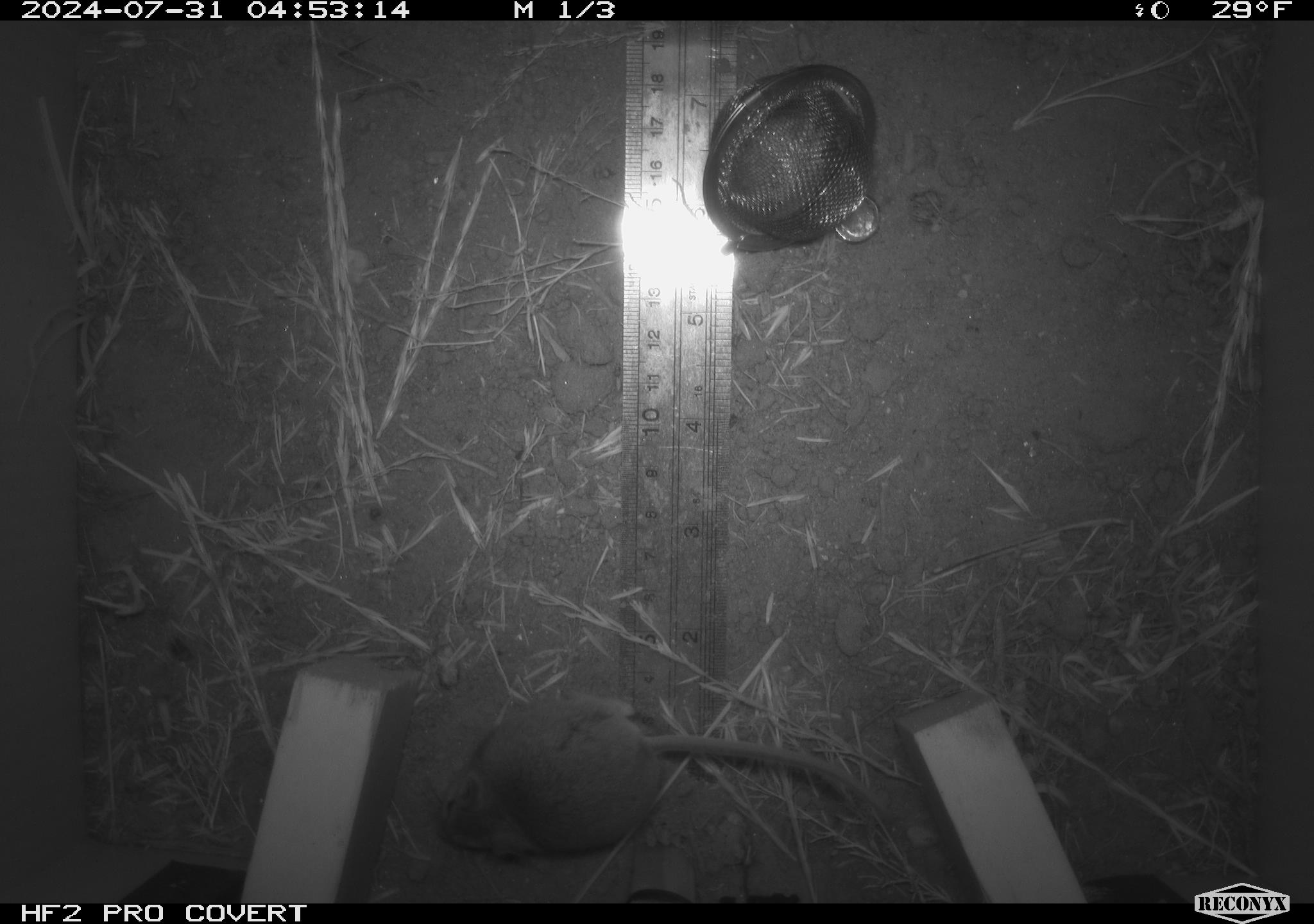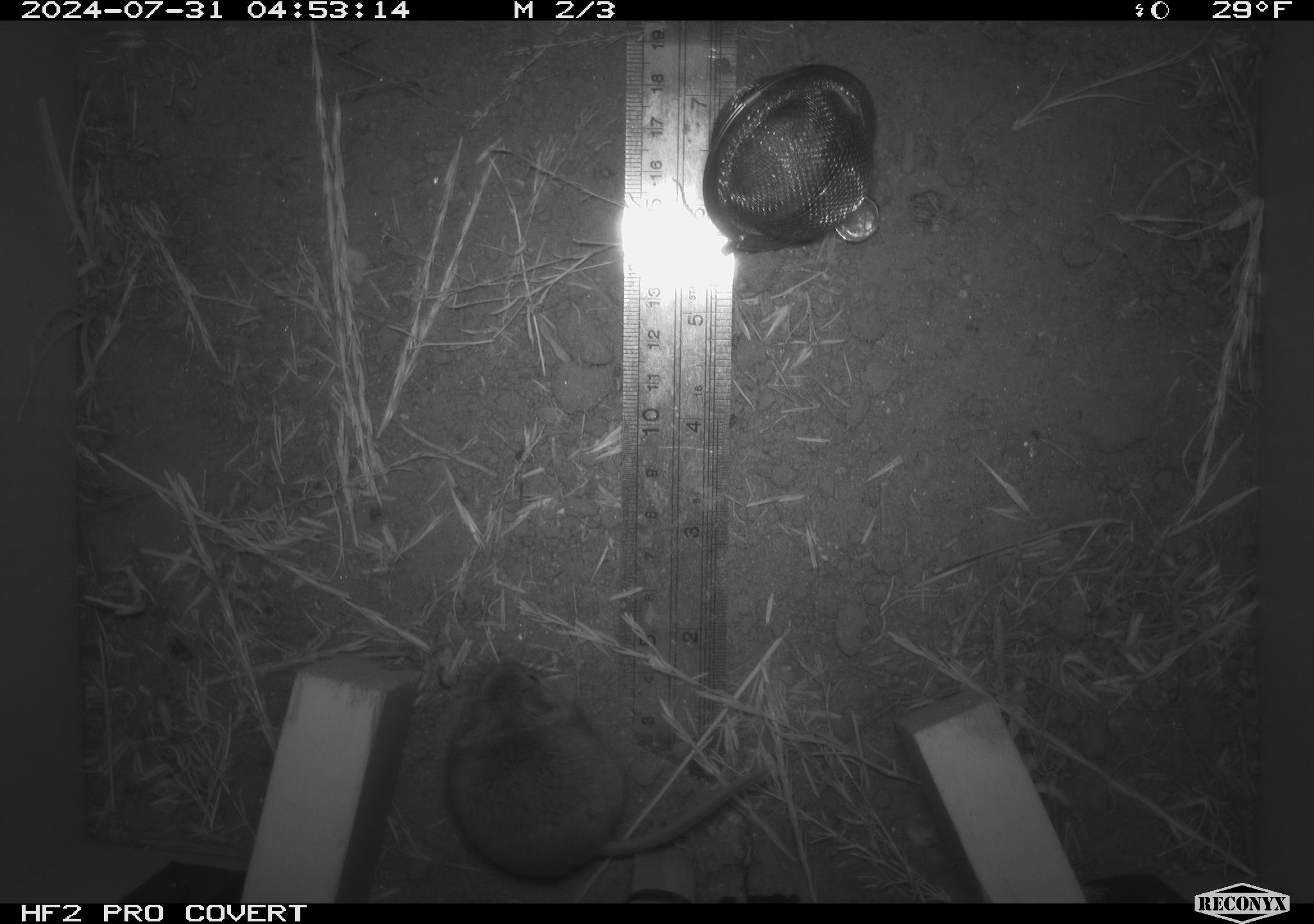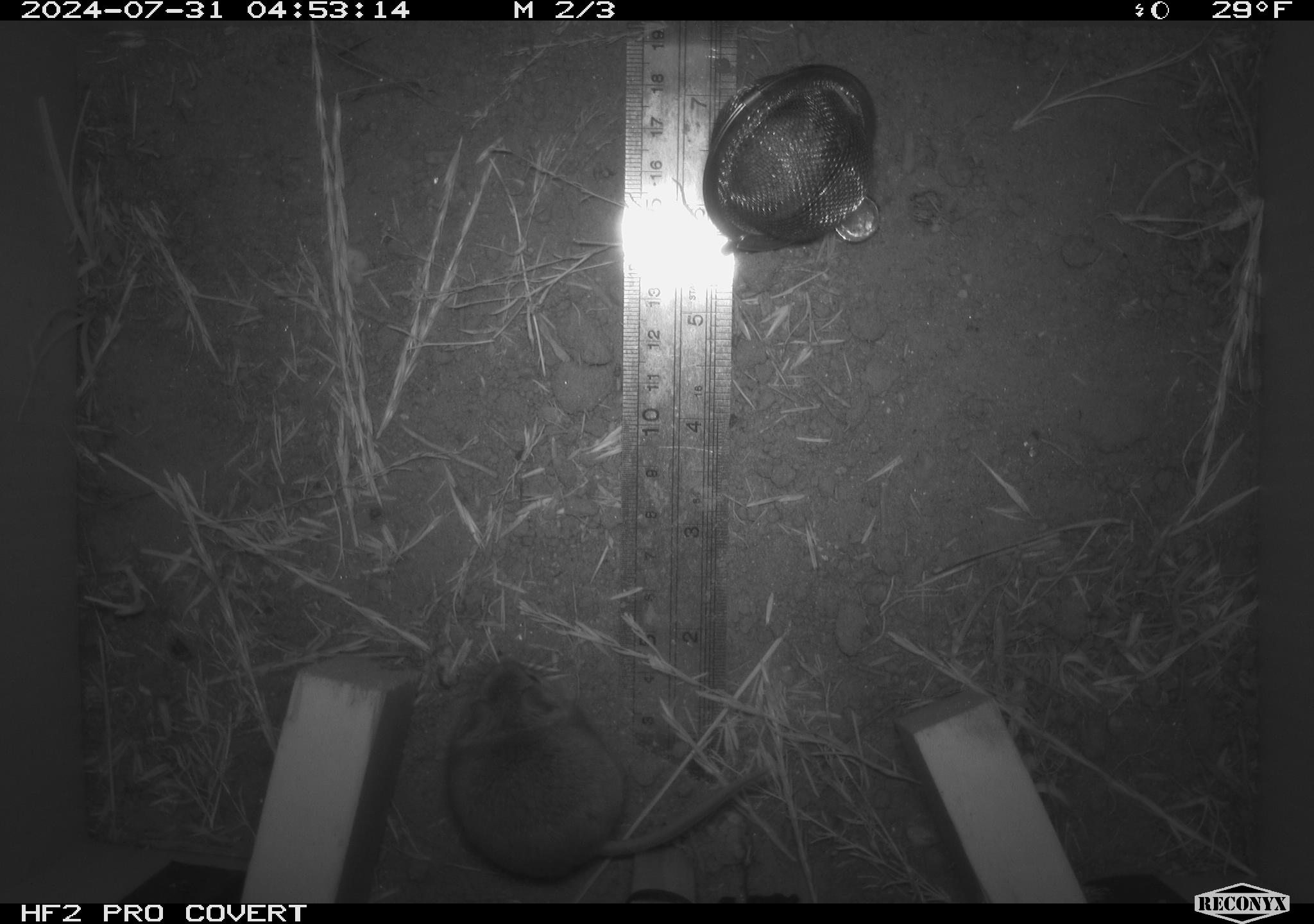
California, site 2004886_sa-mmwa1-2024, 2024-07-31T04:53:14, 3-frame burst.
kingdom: Animalia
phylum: Chordata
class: Mammalia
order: Rodentia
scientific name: Rodentia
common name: mouse species